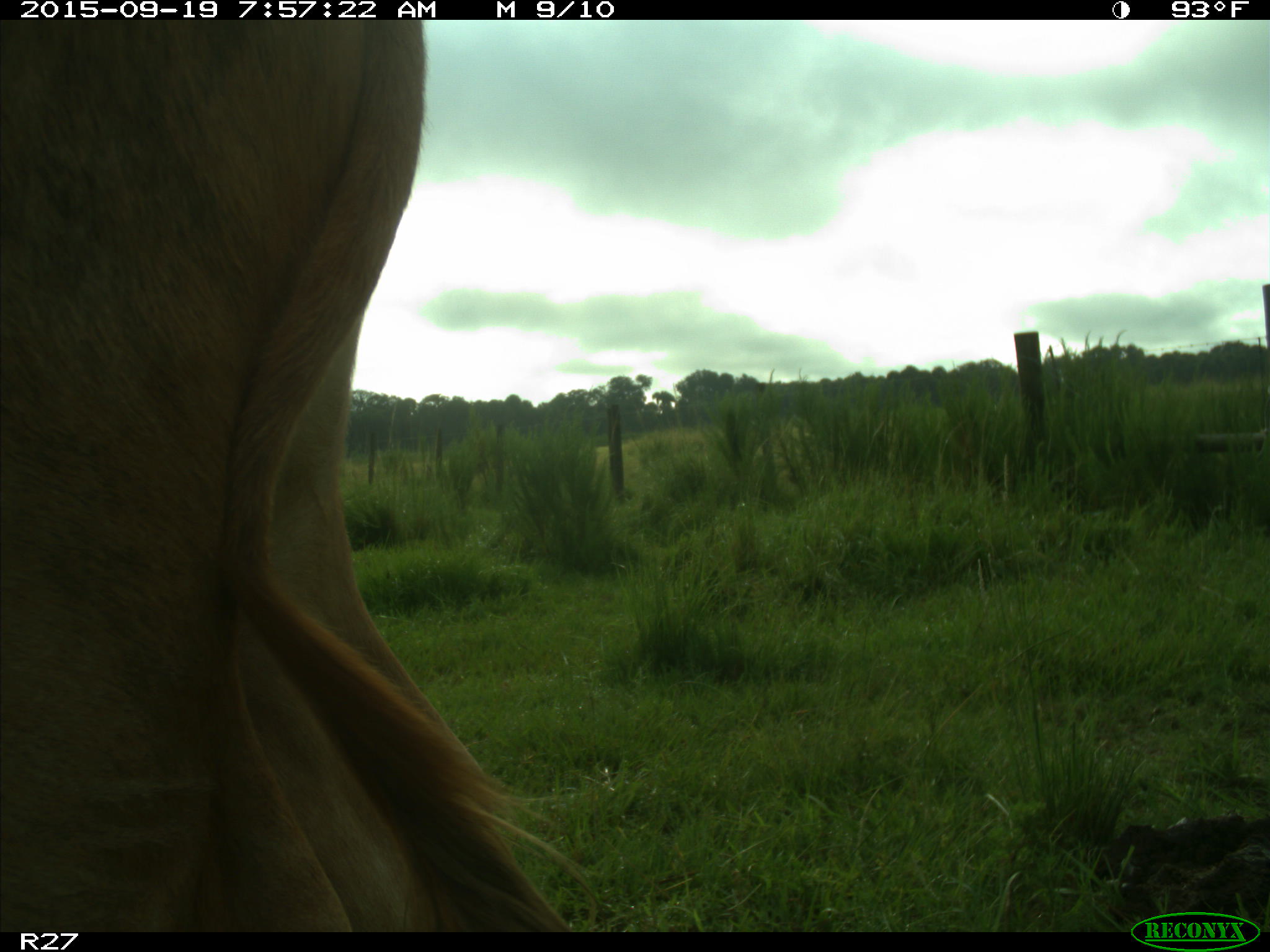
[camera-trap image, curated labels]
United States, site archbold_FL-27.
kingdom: Animalia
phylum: Chordata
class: Mammalia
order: Artiodactyla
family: Bovidae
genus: Bos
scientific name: Bos taurus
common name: domestic cow